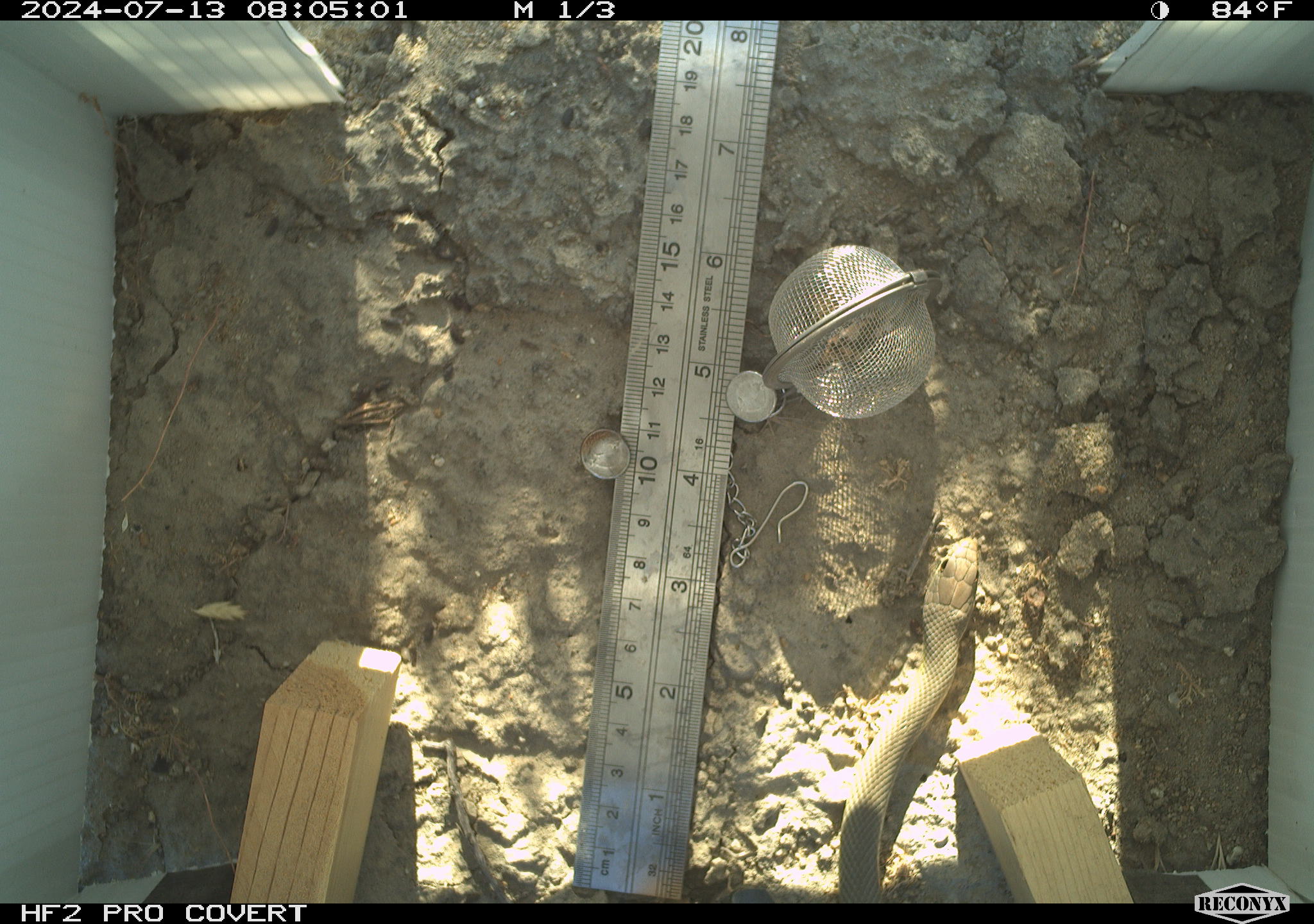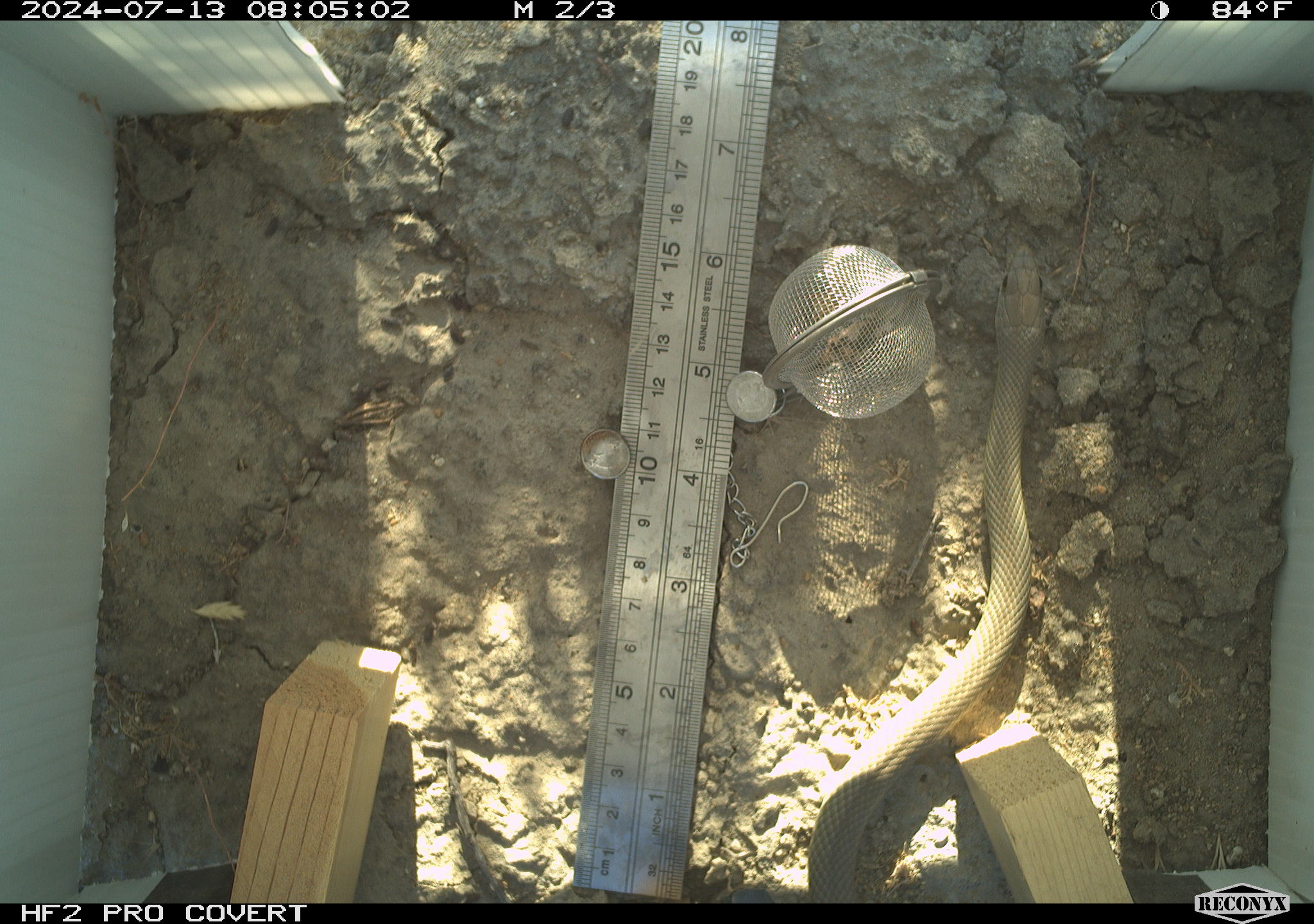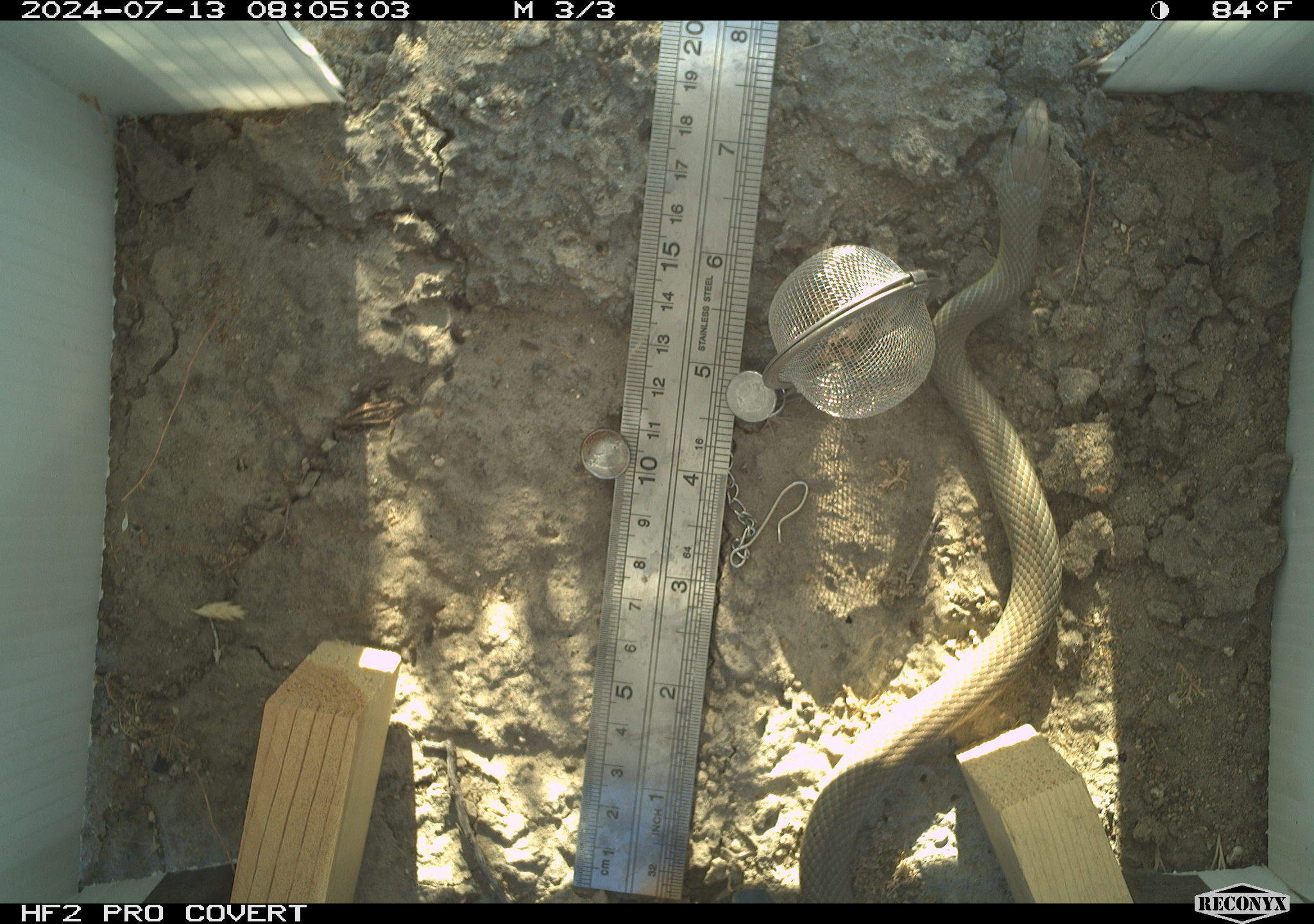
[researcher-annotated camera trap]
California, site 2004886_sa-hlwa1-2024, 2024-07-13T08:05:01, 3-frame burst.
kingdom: Animalia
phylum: Chordata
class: Reptilia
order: Squamata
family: Colubridae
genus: Coluber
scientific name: Coluber constrictor mormon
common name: western yellow-bellied racer